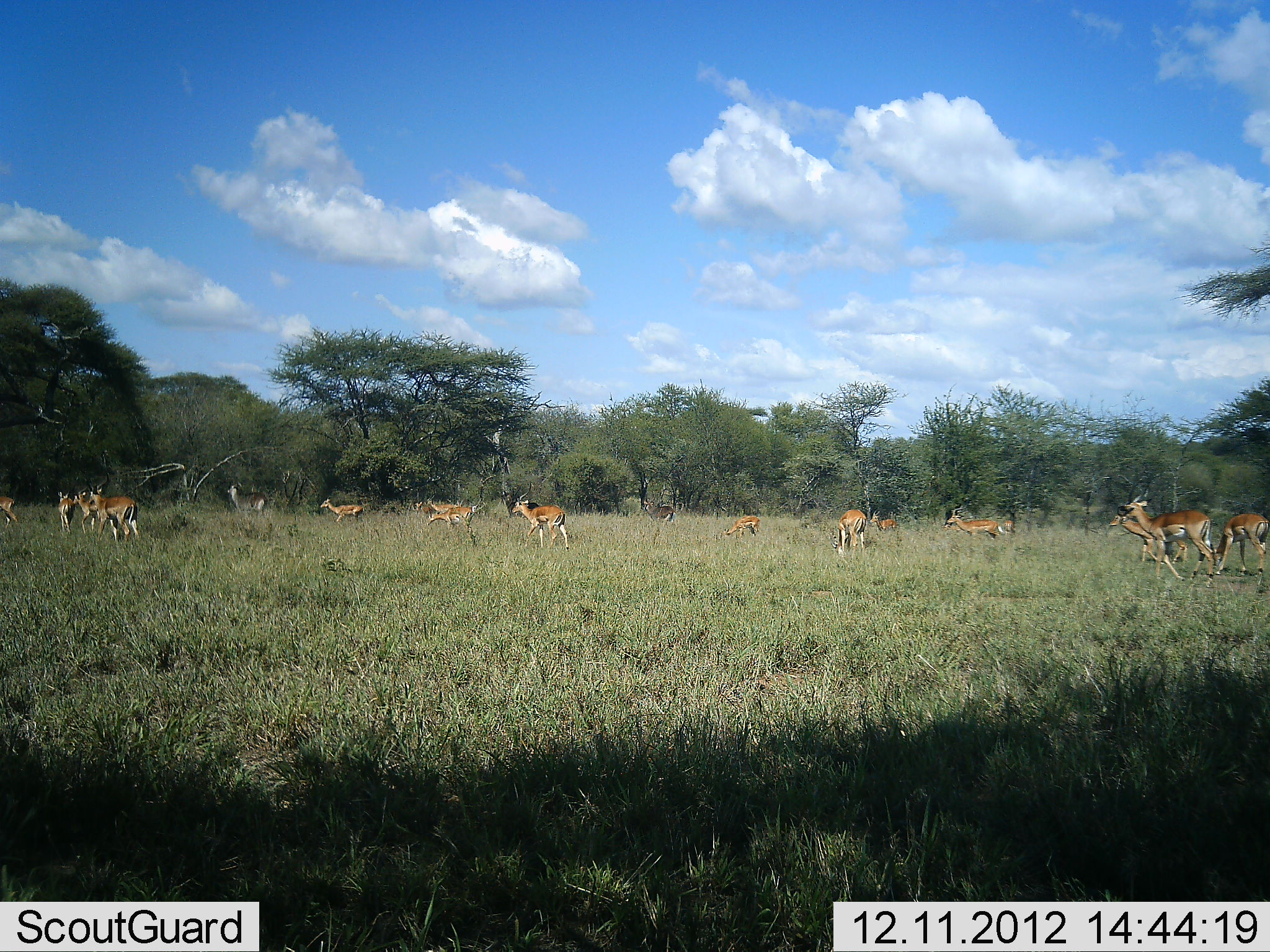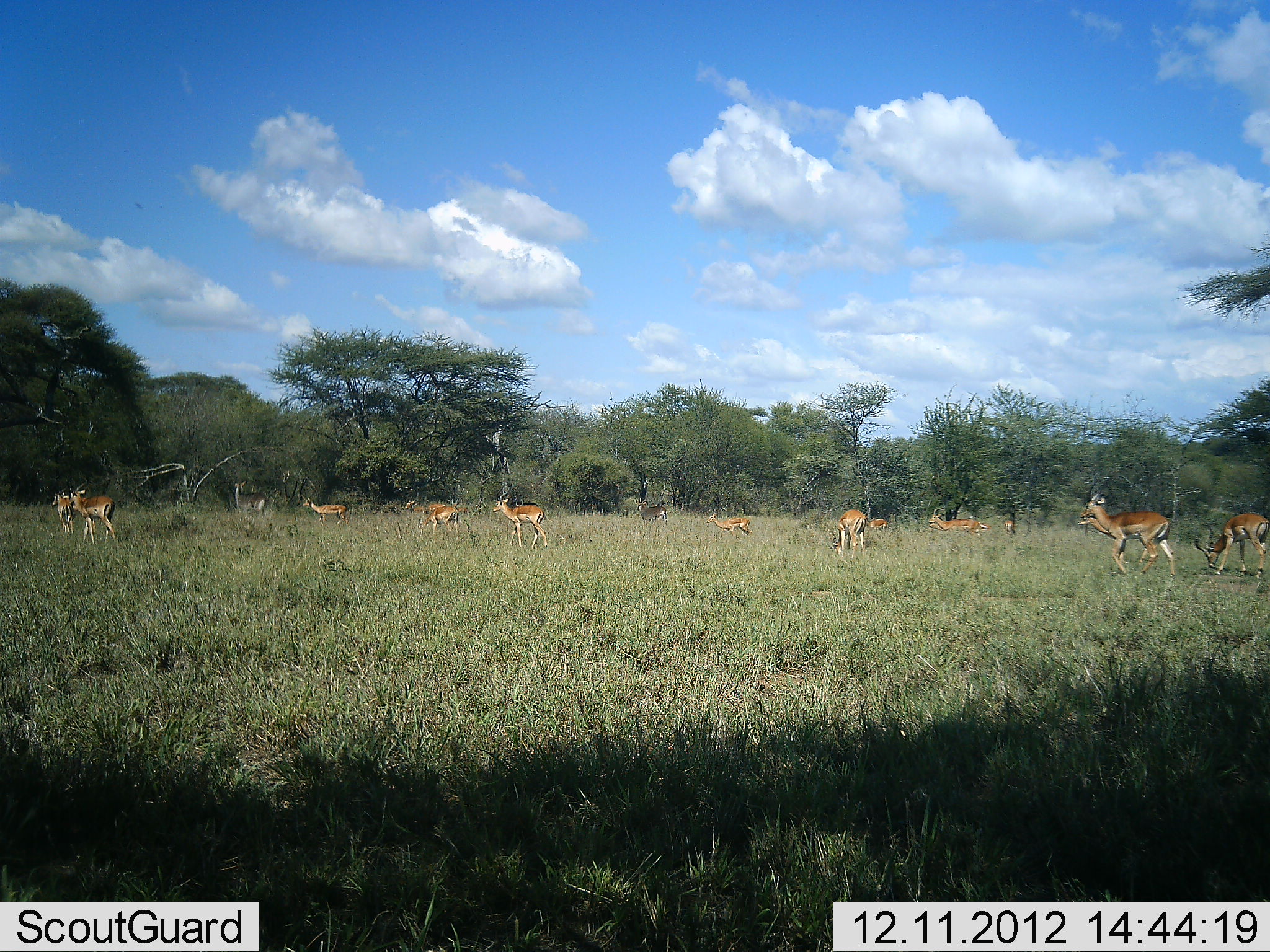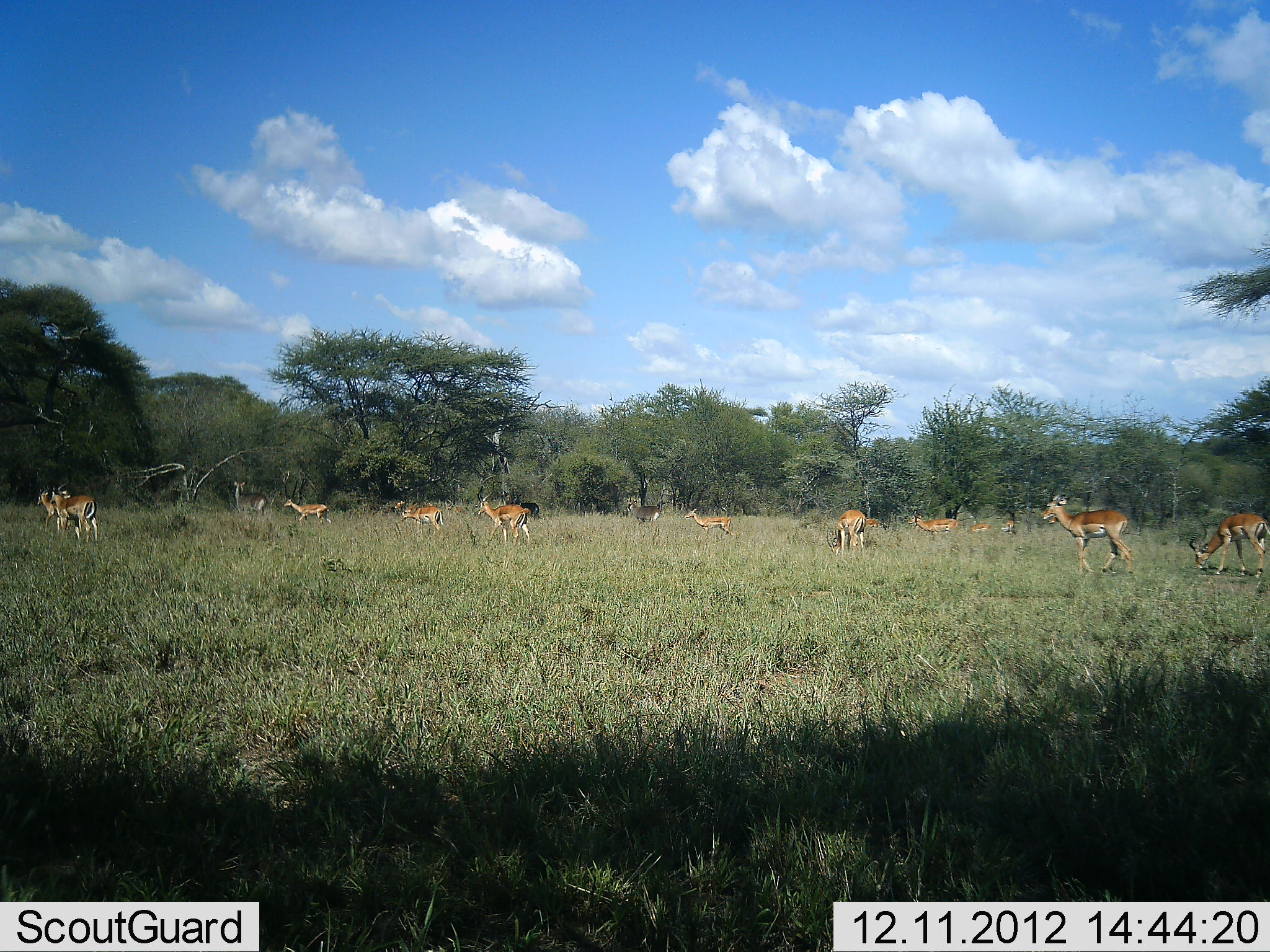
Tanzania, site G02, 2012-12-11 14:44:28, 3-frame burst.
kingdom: Animalia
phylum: Chordata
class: Mammalia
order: Artiodactyla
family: Bovidae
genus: Aepyceros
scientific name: Aepyceros melampus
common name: impala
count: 11-50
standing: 39%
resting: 0%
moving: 94%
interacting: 0%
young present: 11%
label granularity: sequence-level